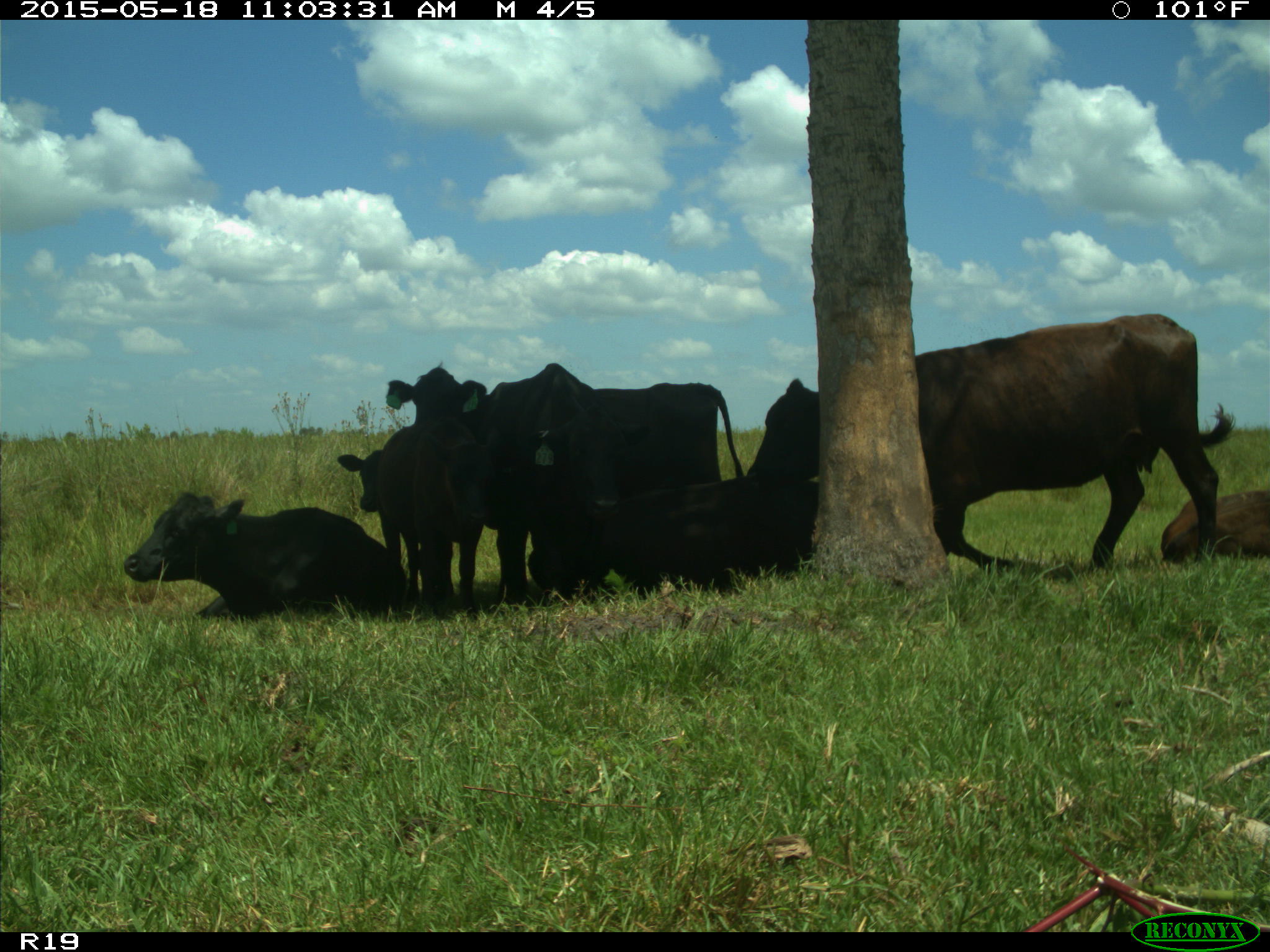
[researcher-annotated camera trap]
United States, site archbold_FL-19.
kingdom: Animalia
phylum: Chordata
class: Mammalia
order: Artiodactyla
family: Bovidae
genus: Bos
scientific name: Bos taurus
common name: domestic cow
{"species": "Bos taurus (domestic cow)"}